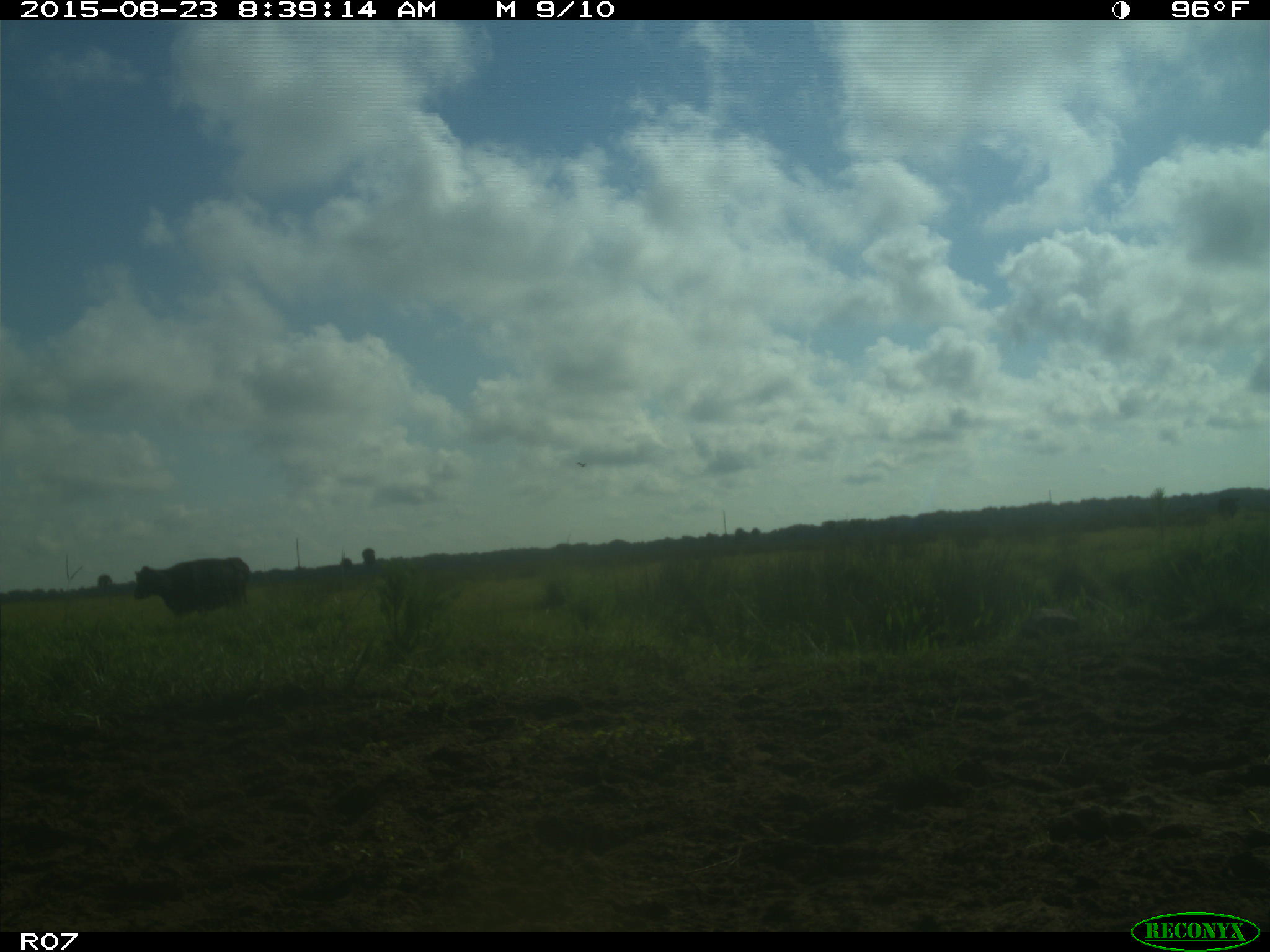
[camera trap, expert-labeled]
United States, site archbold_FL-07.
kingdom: Animalia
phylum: Chordata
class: Mammalia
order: Artiodactyla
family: Bovidae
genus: Bos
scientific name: Bos taurus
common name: domestic cow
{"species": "Bos taurus (domestic cow)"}